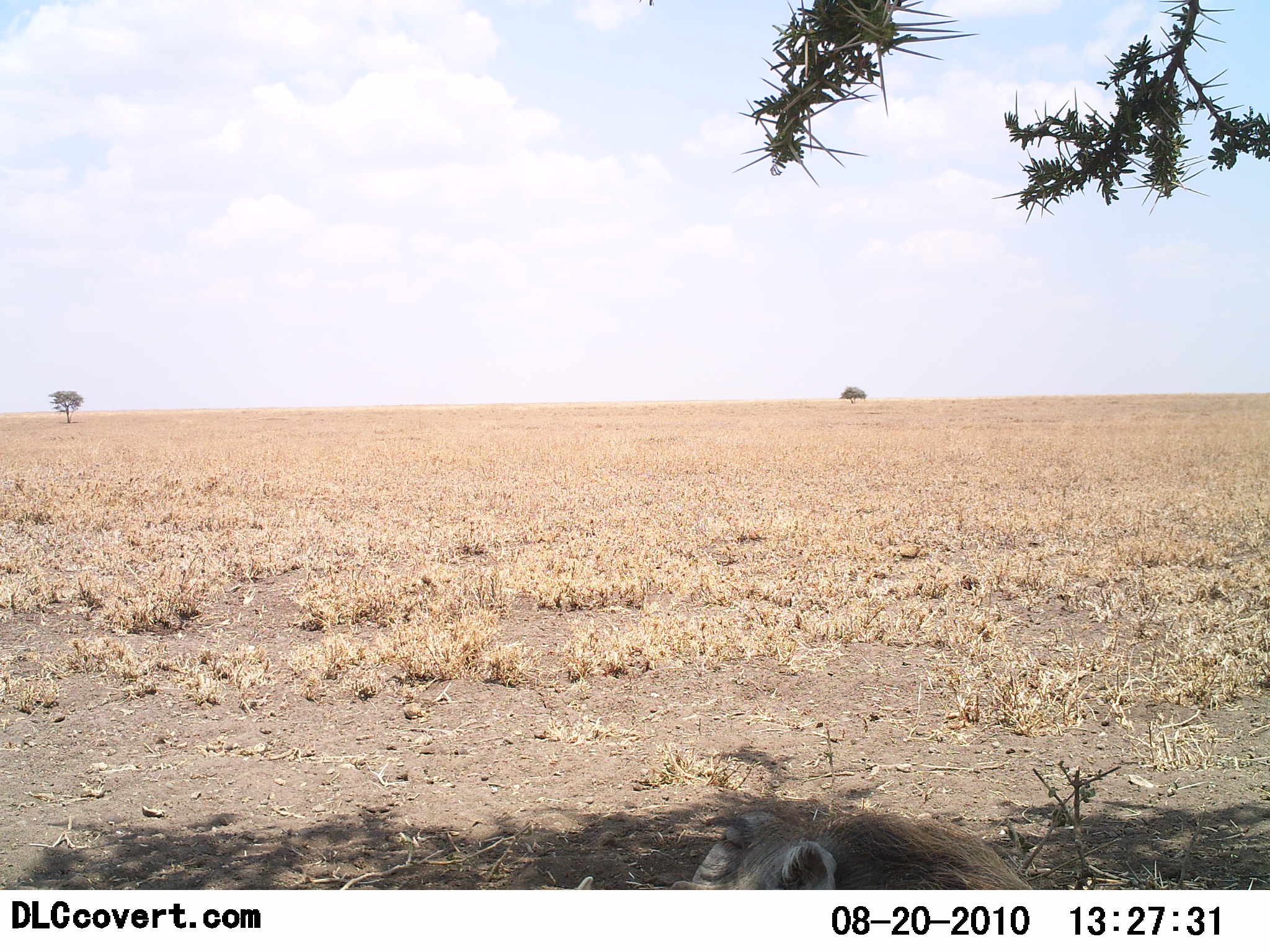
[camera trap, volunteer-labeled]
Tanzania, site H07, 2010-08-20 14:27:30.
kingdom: Animalia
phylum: Chordata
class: Mammalia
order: Artiodactyla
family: Suidae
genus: Phacochoerus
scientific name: Phacochoerus africanus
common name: warthog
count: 1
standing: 12%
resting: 88%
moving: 0%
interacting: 0%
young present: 0%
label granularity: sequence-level